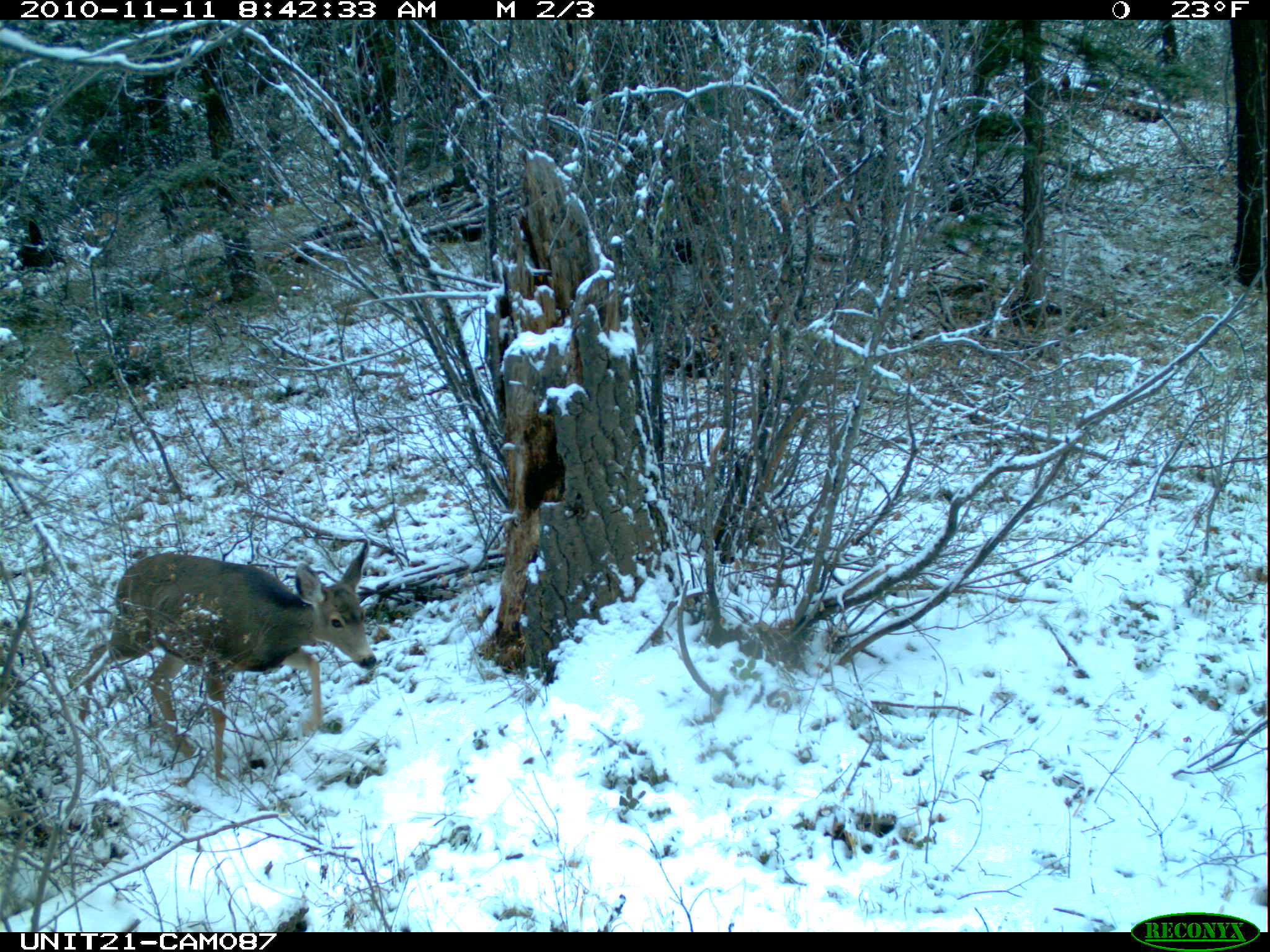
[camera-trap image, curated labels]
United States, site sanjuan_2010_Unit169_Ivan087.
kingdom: Animalia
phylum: Chordata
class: Mammalia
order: Artiodactyla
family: Cervidae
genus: Odocoileus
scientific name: Odocoileus hemionus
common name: mule deer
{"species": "Odocoileus hemionus (mule deer)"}